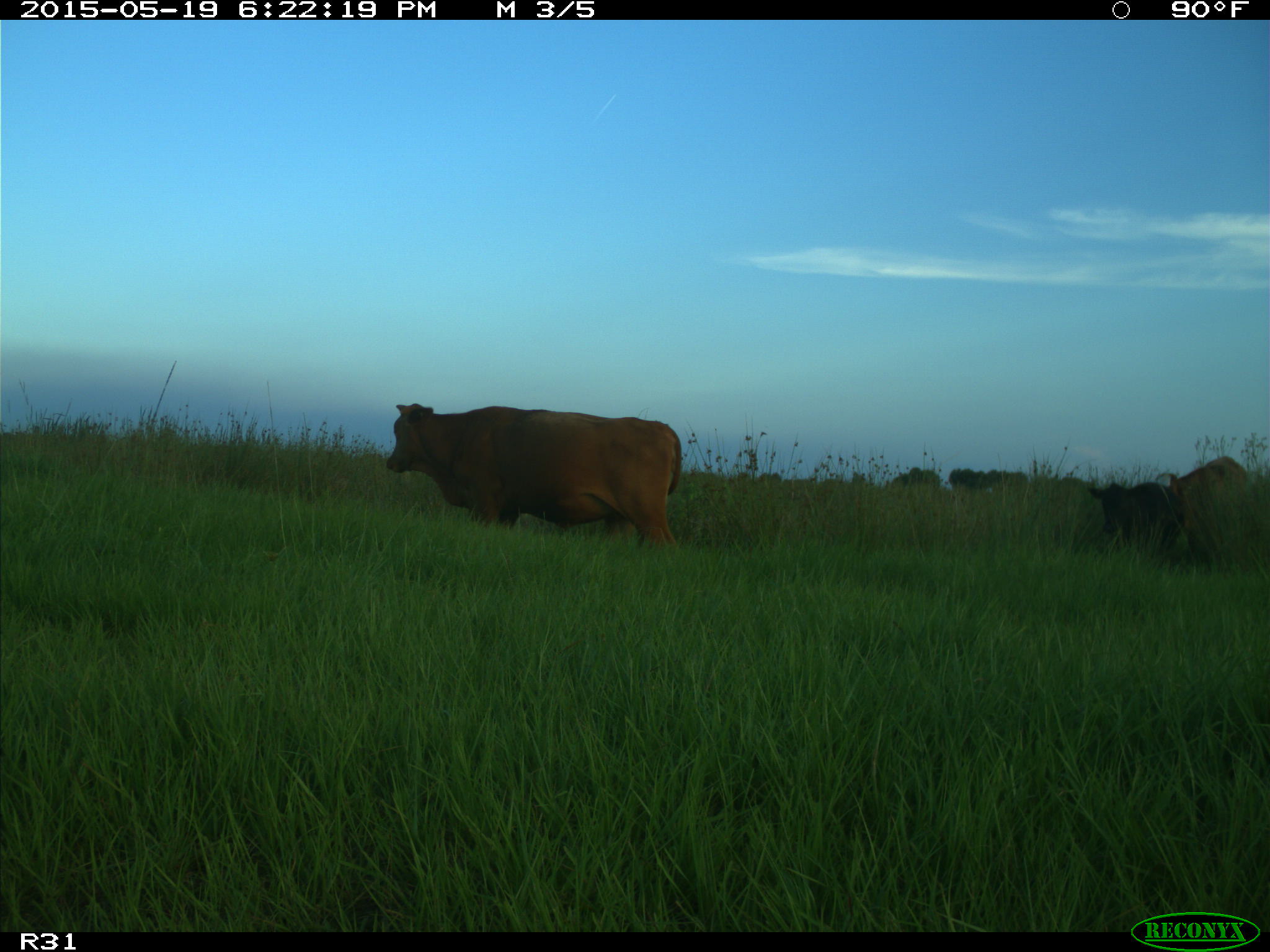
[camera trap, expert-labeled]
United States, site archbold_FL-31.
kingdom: Animalia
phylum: Chordata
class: Mammalia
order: Artiodactyla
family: Bovidae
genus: Bos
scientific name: Bos taurus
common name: domestic cow